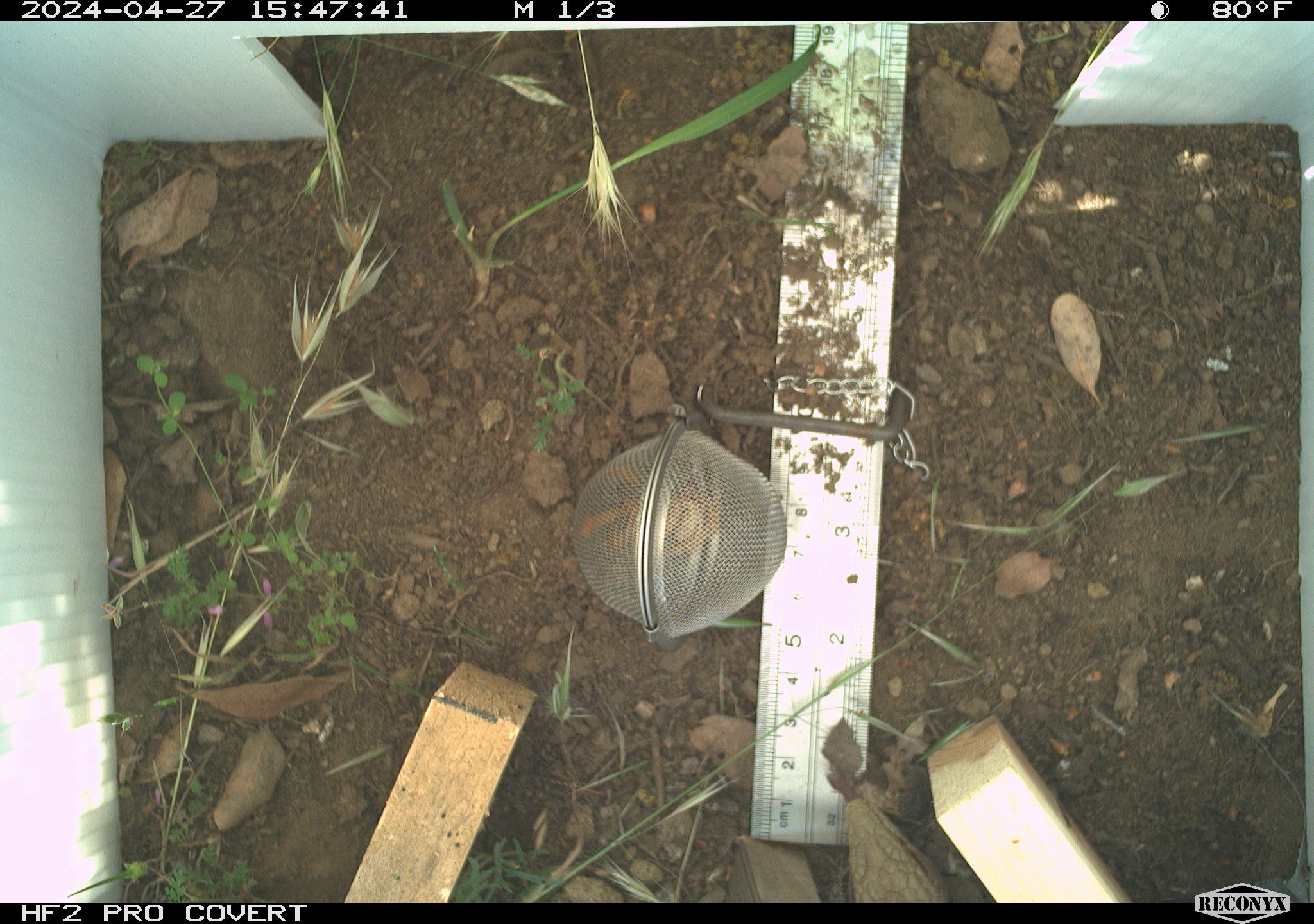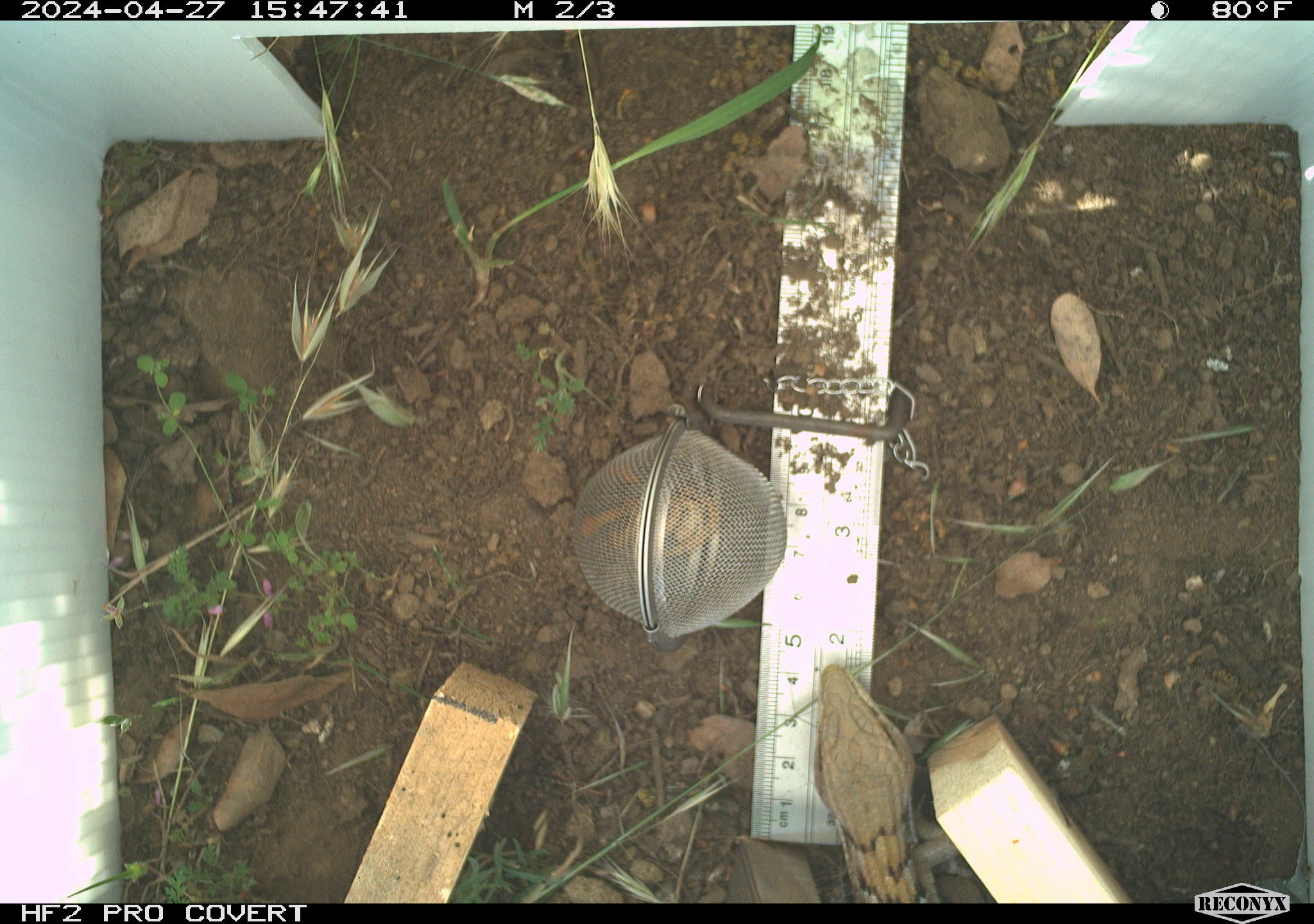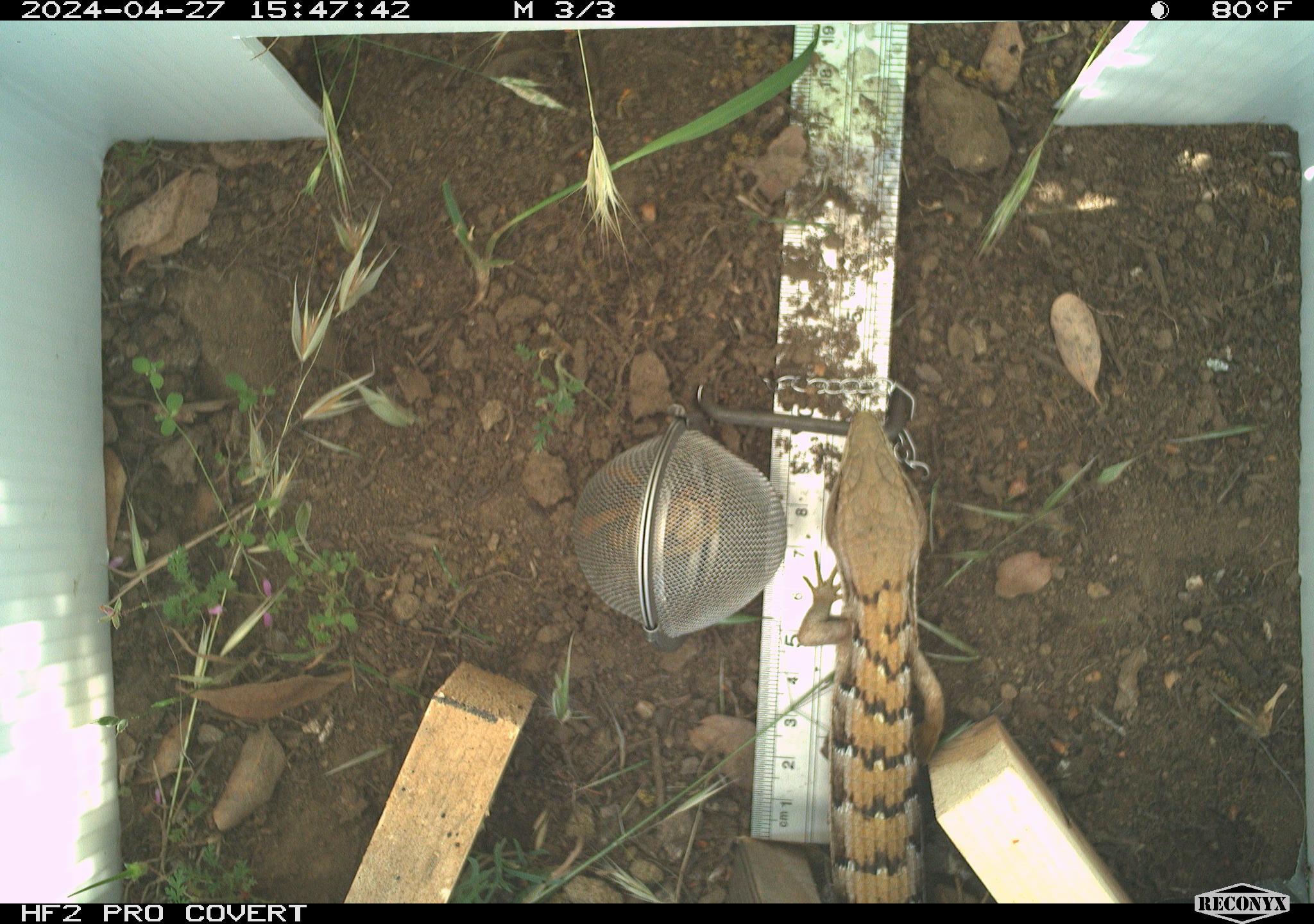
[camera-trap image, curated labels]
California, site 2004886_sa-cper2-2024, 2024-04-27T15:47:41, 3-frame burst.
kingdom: Animalia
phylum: Chordata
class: Reptilia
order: Squamata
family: Anguidae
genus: Elgaria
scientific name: Elgaria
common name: alligator lizards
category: elgaria species